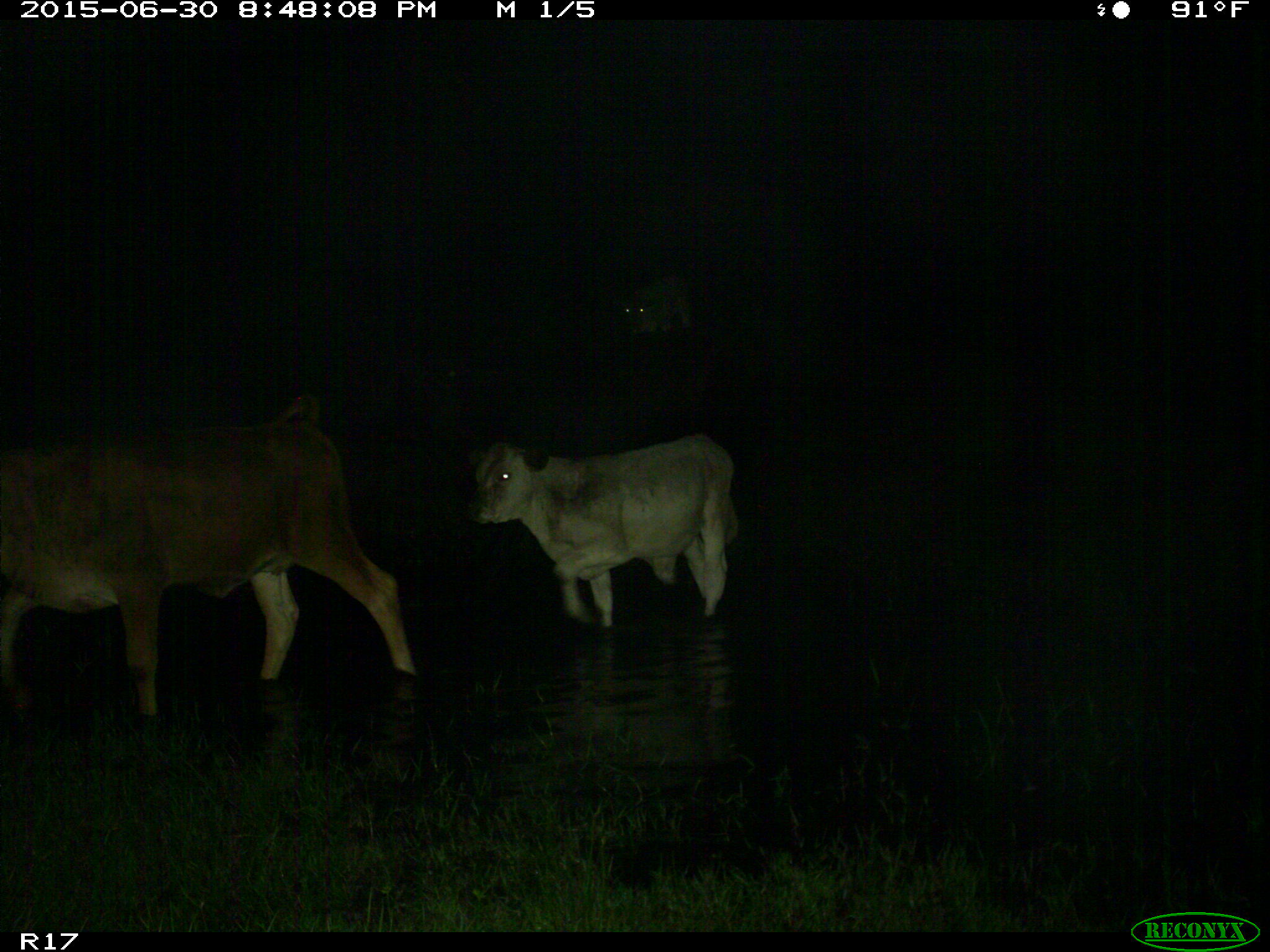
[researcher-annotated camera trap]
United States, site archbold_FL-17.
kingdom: Animalia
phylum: Chordata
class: Mammalia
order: Artiodactyla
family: Bovidae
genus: Bos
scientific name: Bos taurus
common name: domestic cow